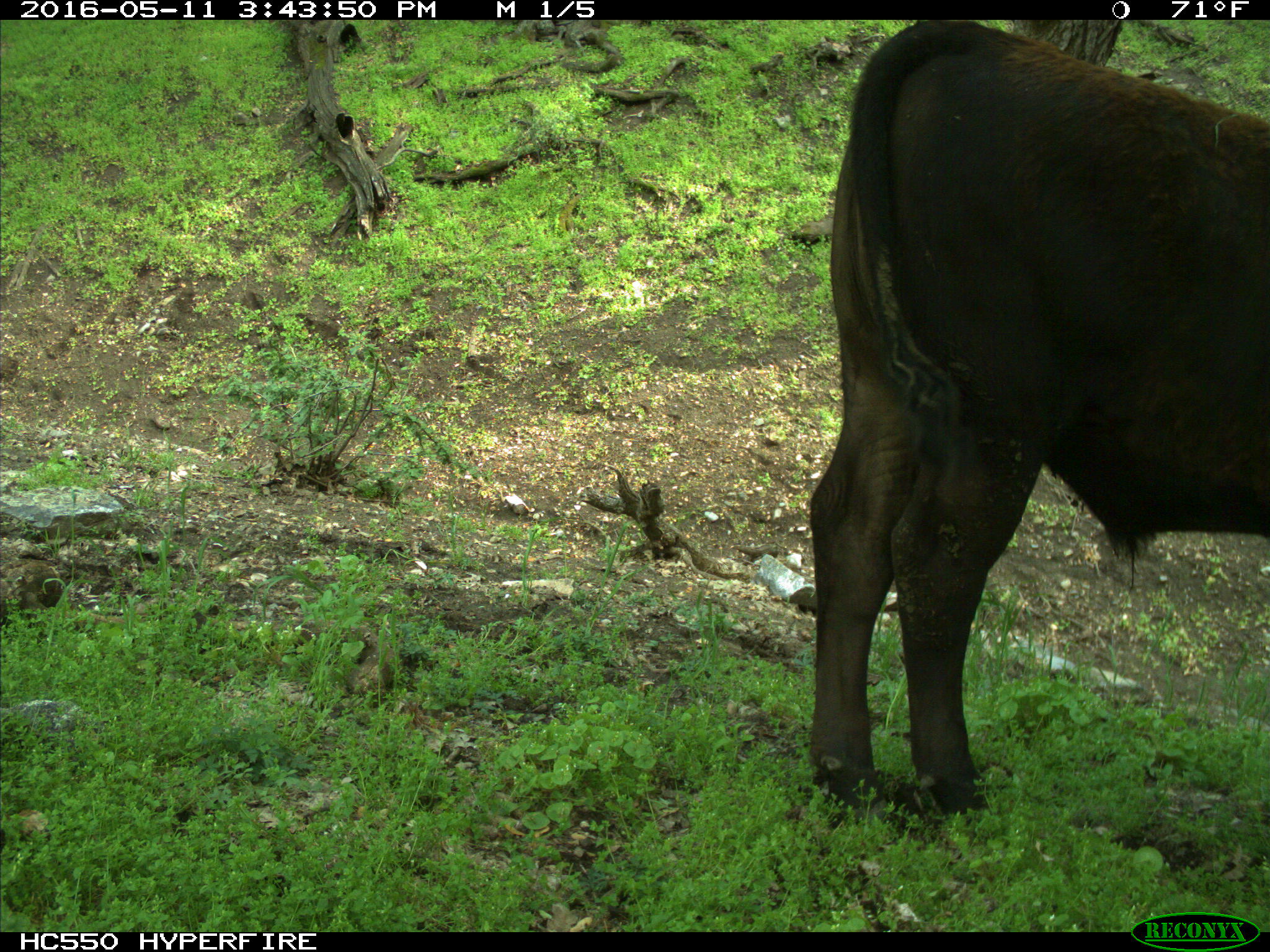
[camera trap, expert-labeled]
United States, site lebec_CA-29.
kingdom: Animalia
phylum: Chordata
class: Mammalia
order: Artiodactyla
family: Bovidae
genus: Bos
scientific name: Bos taurus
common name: domestic cow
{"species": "Bos taurus (domestic cow)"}